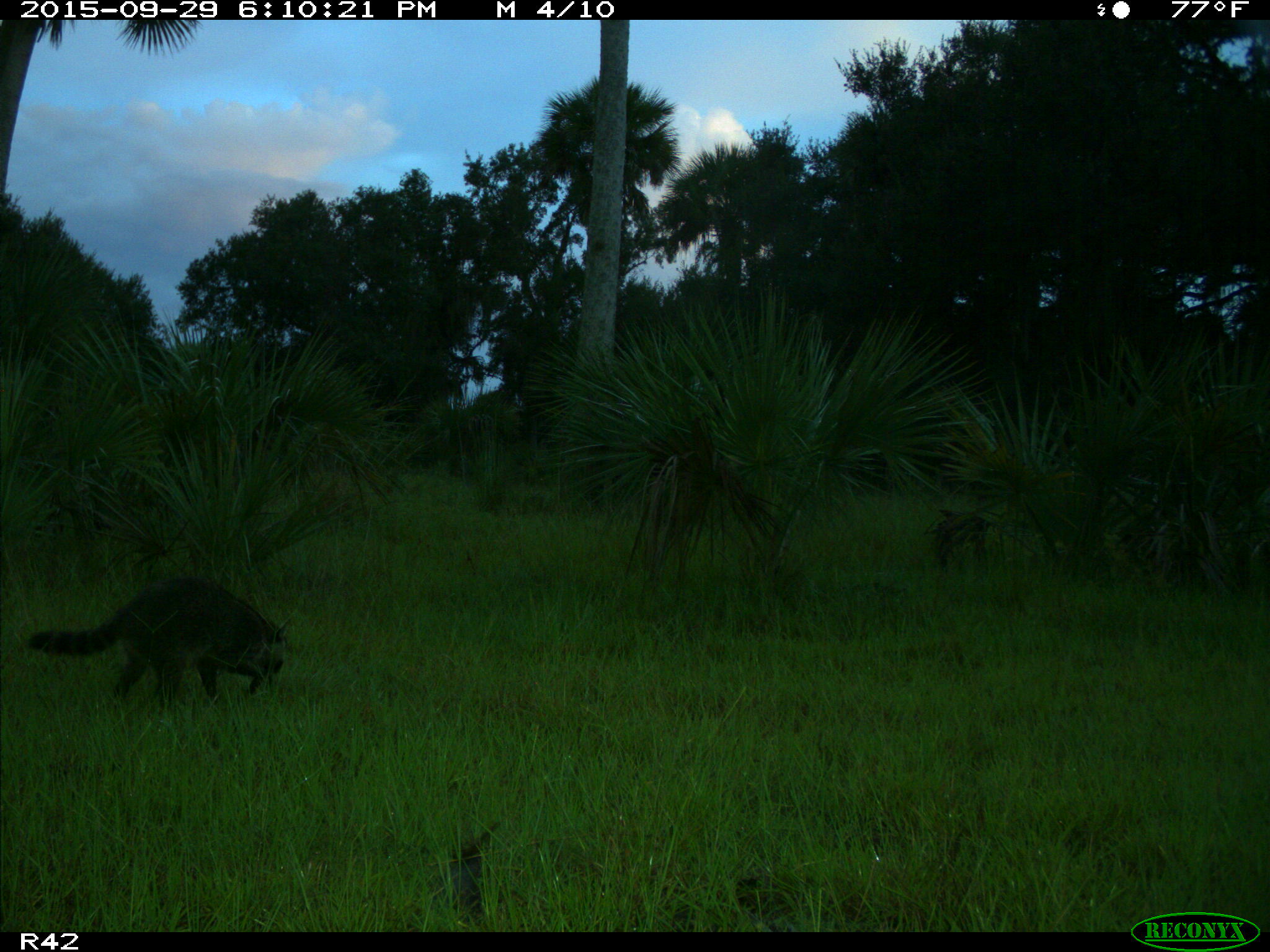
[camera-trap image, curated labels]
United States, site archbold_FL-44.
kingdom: Animalia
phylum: Chordata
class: Mammalia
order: Carnivora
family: Procyonidae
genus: Procyon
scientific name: Procyon lotor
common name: common raccoon